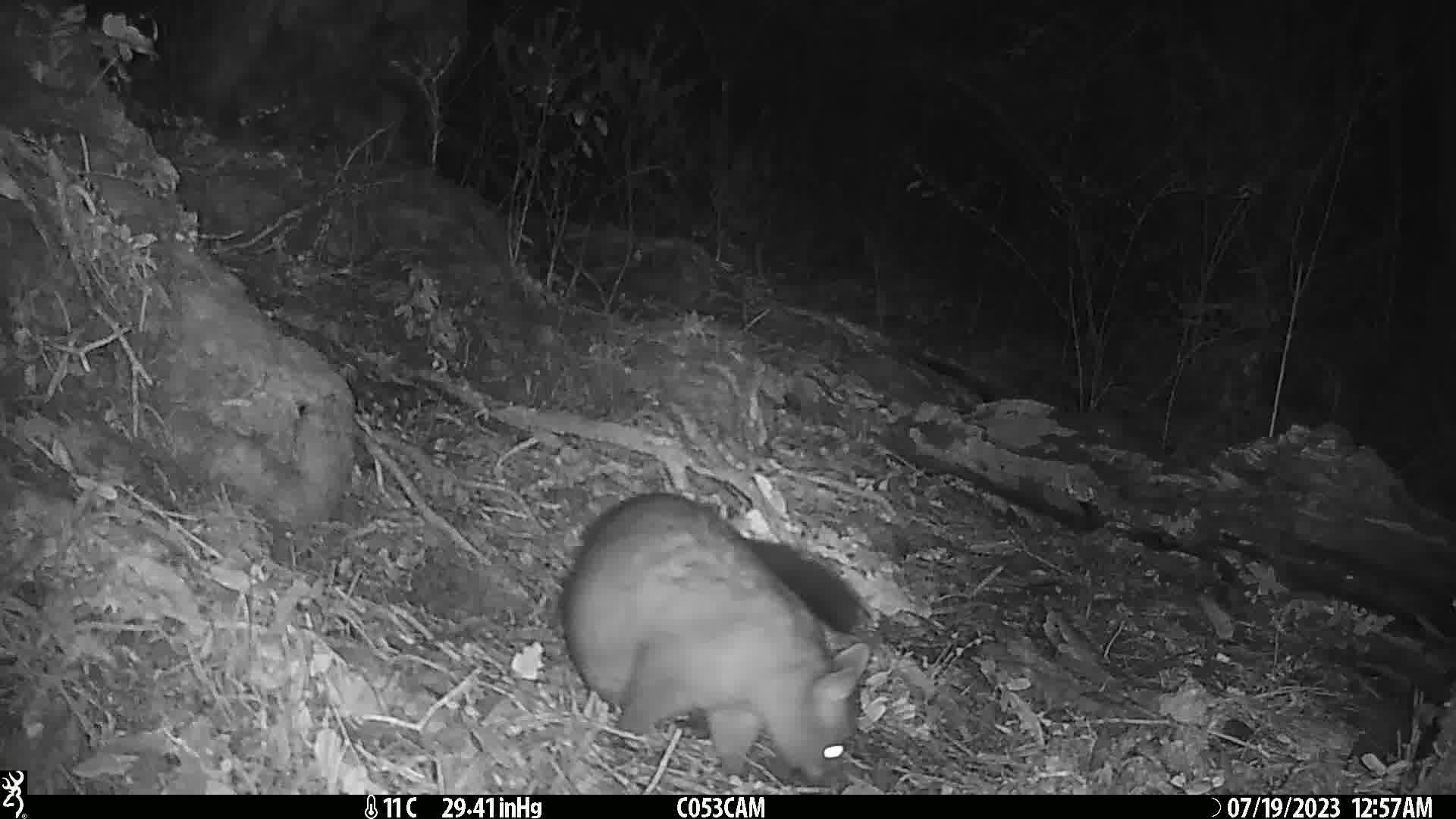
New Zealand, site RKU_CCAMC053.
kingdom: Animalia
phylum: Chordata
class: Mammalia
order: Diprotodontia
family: Phalangeridae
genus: Trichosurus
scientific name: Trichosurus vulpecula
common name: common brushtail possum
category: possum